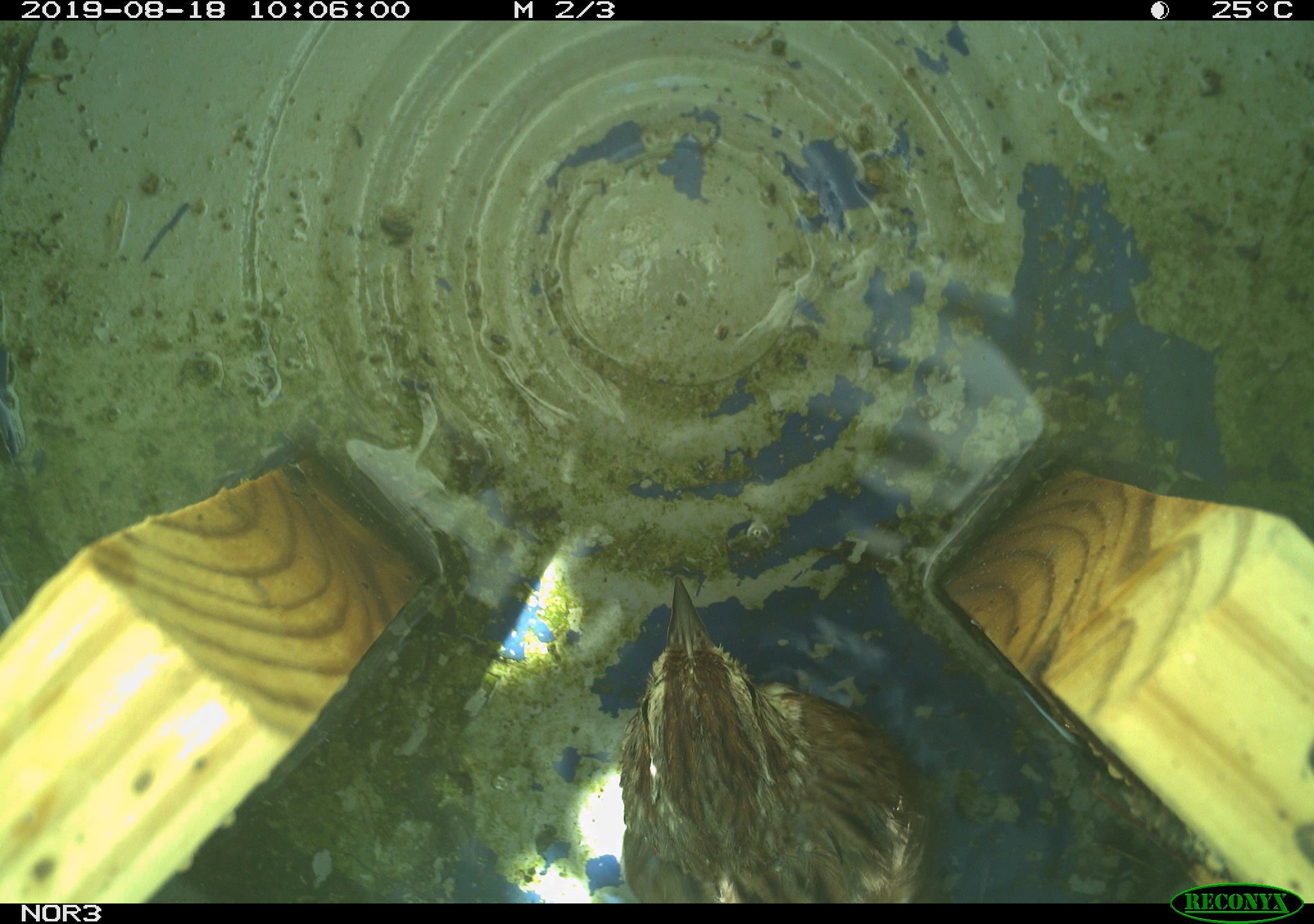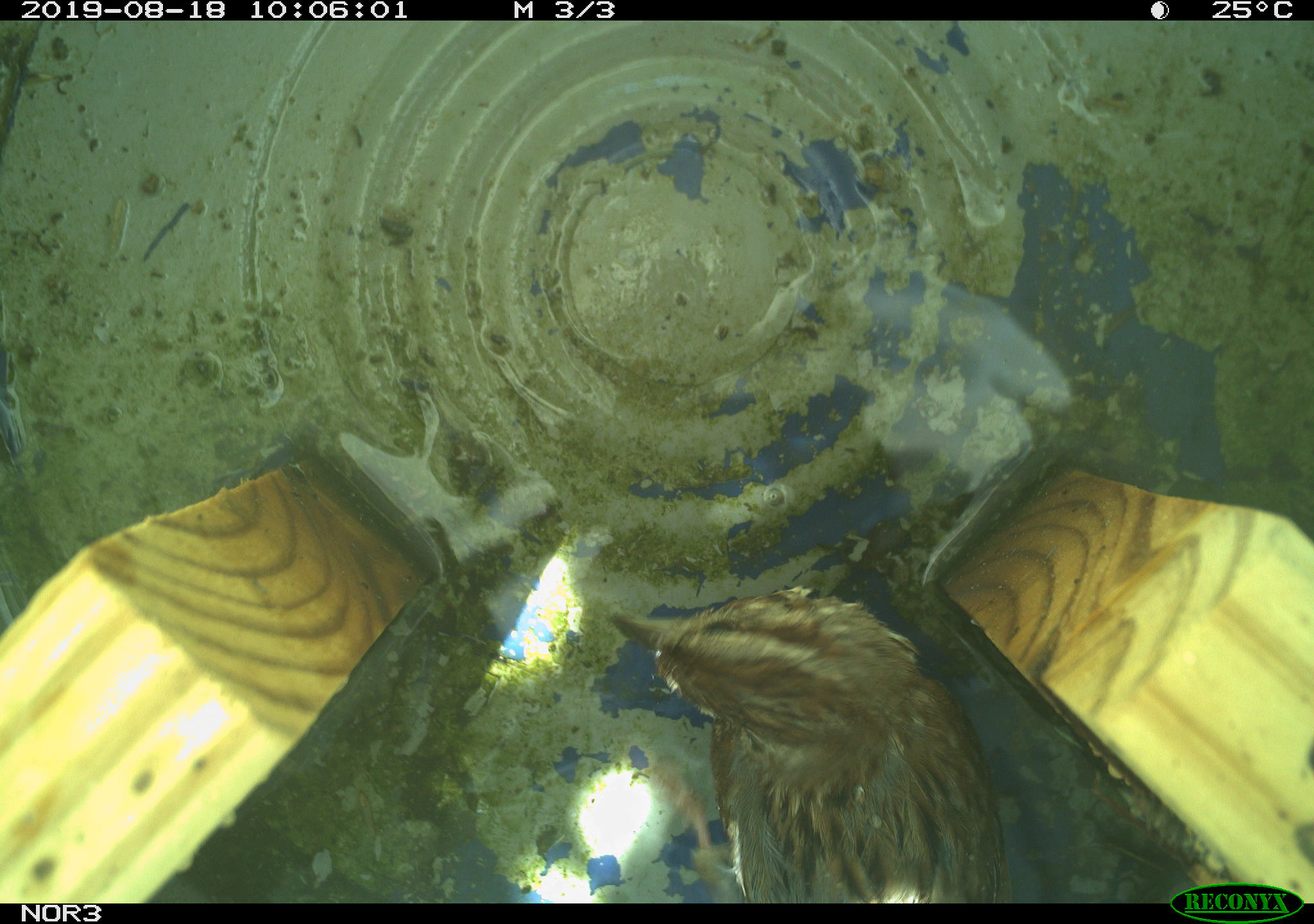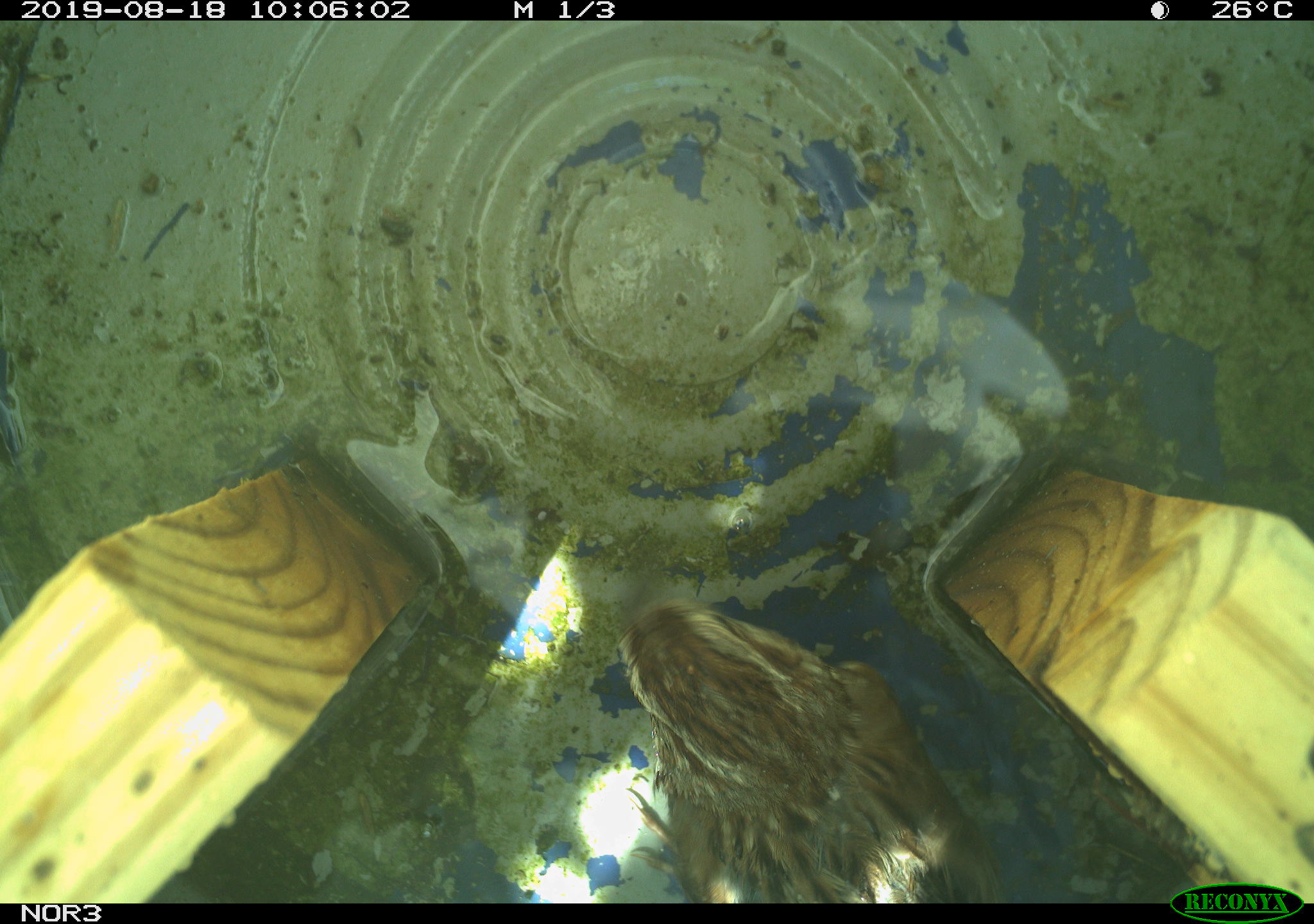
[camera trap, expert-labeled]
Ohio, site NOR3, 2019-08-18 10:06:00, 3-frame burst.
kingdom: Animalia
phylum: Chordata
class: Aves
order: Passeriformes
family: Passerellidae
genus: Melospiza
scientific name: Melospiza melodia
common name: song sparrow